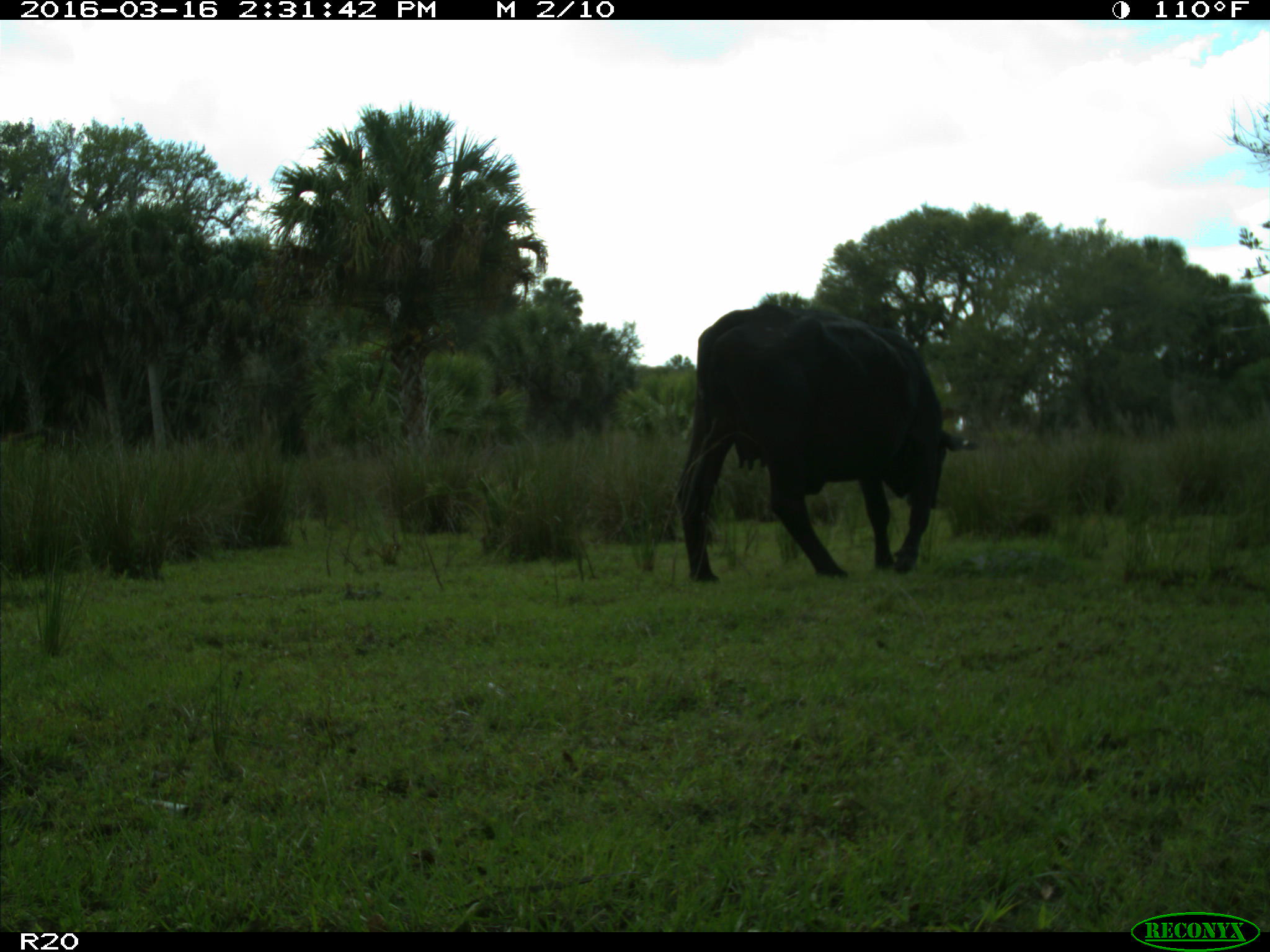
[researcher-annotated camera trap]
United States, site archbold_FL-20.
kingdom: Animalia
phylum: Chordata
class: Mammalia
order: Artiodactyla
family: Bovidae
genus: Bos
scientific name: Bos taurus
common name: domestic cow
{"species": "Bos taurus (domestic cow)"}